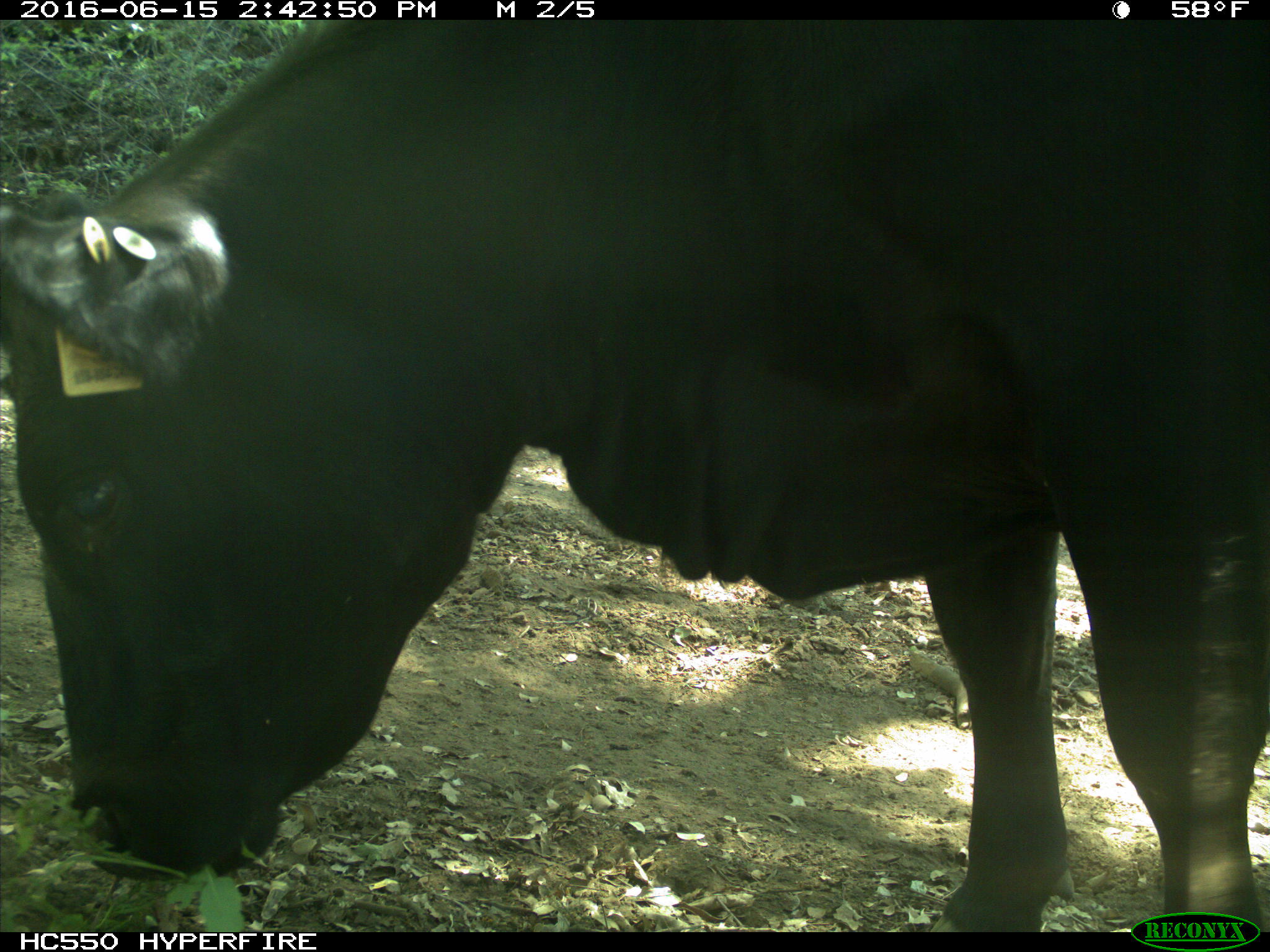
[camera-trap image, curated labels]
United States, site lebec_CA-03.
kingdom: Animalia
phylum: Chordata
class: Mammalia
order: Artiodactyla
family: Bovidae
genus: Bos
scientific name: Bos taurus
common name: domestic cow